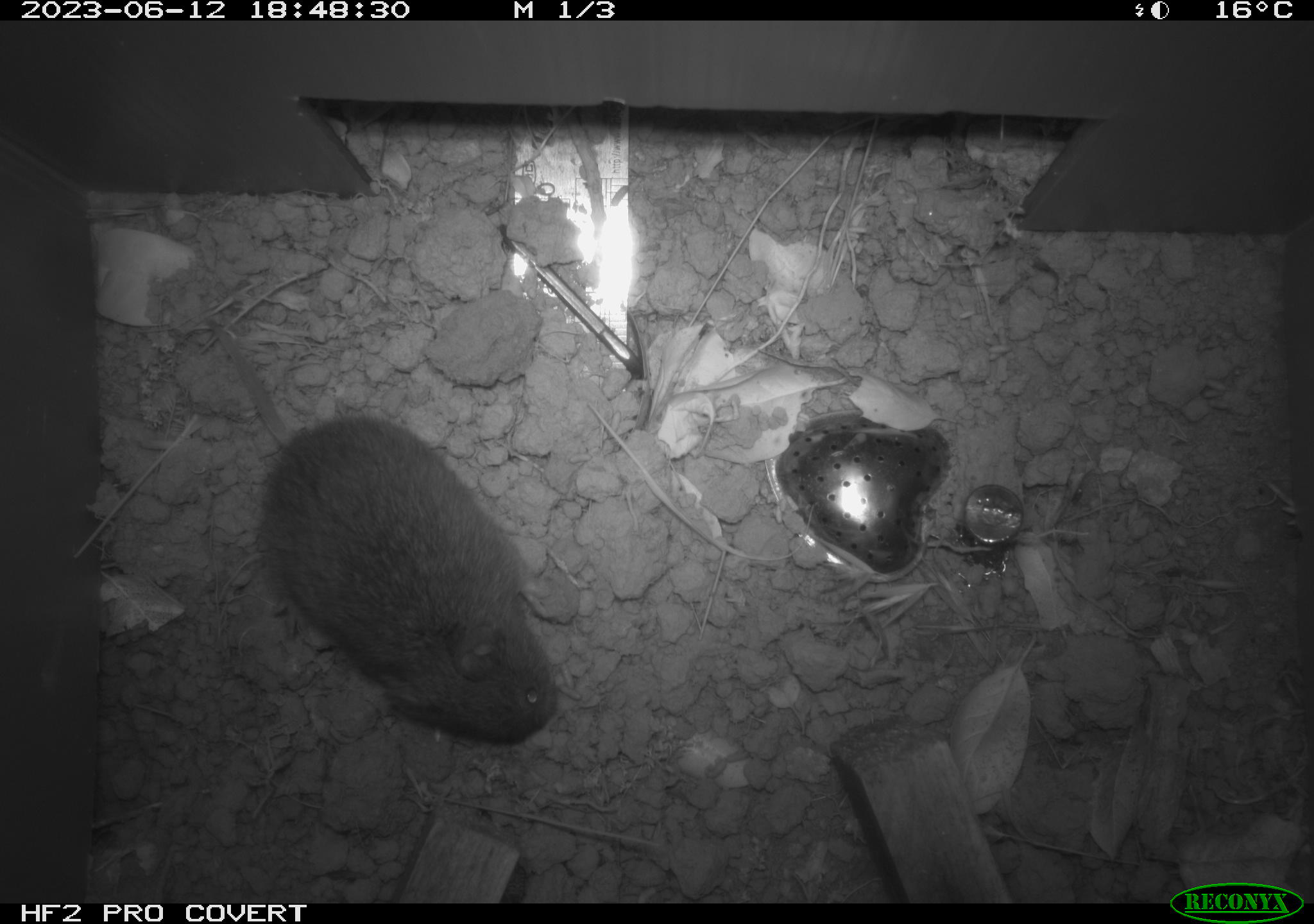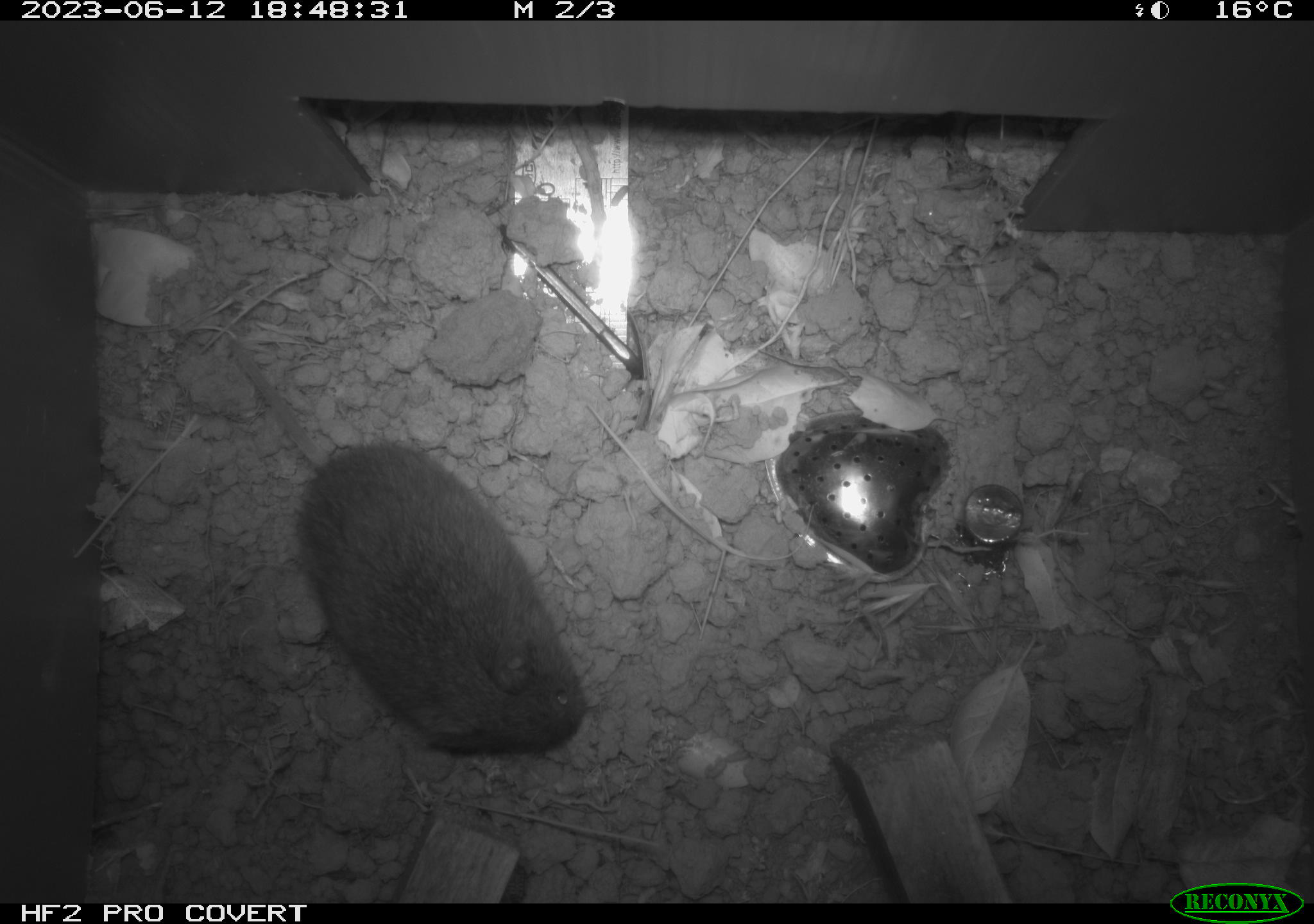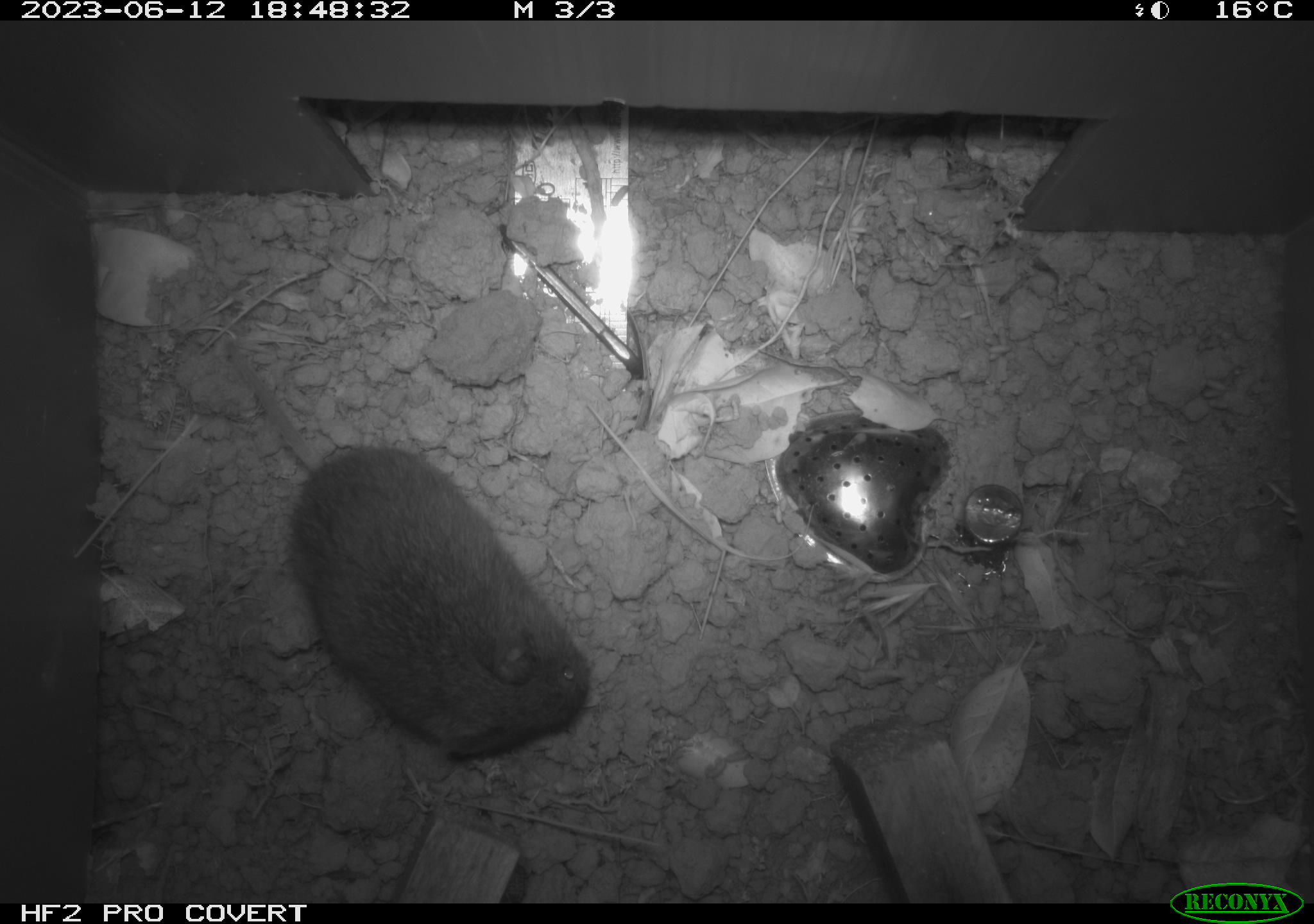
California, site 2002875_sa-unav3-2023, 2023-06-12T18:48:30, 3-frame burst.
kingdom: Animalia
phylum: Chordata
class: Mammalia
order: Rodentia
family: Cricetidae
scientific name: Arvicolinae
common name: voles, lemmings, and muskrats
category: arvicolinae subfamily